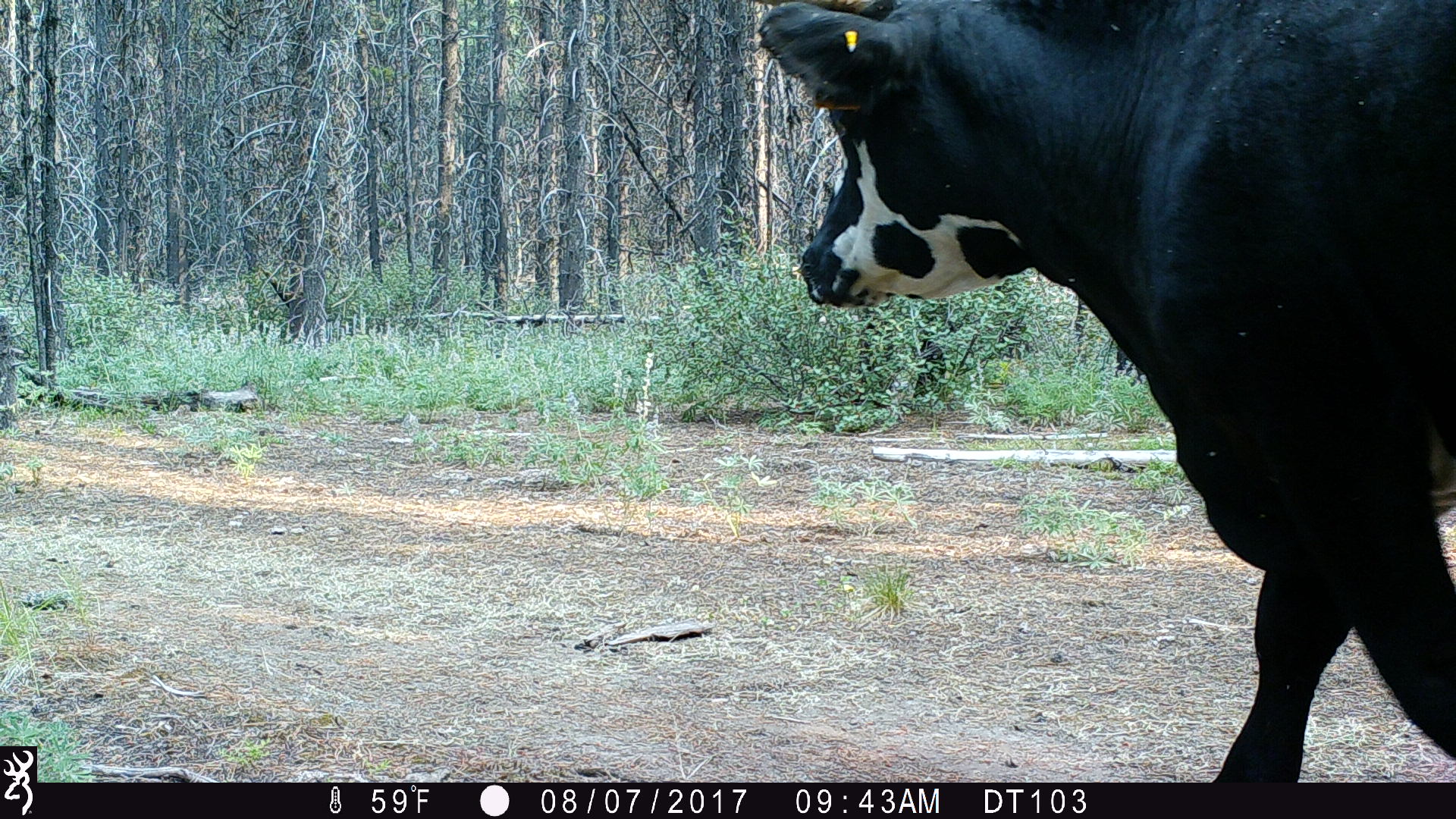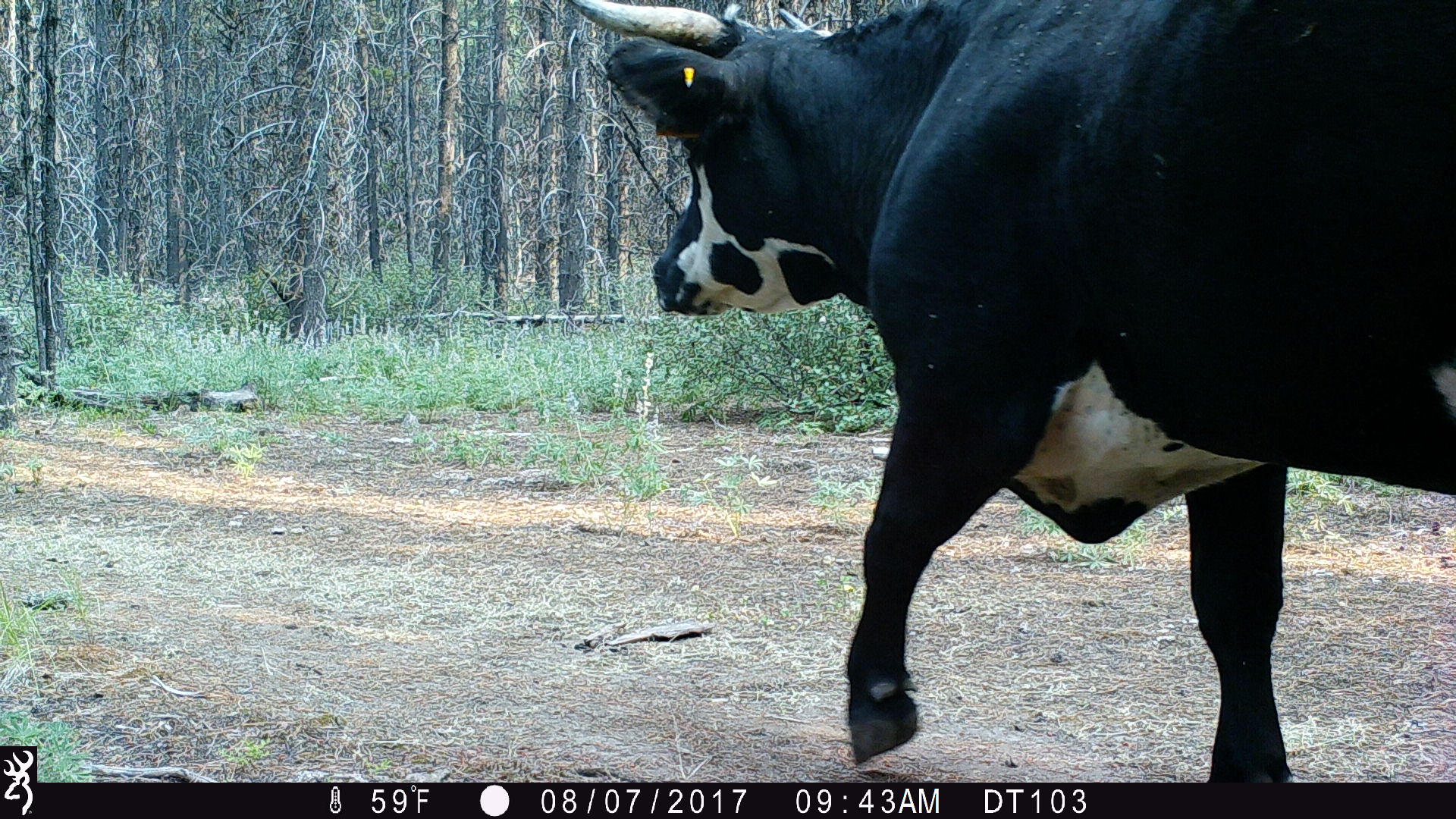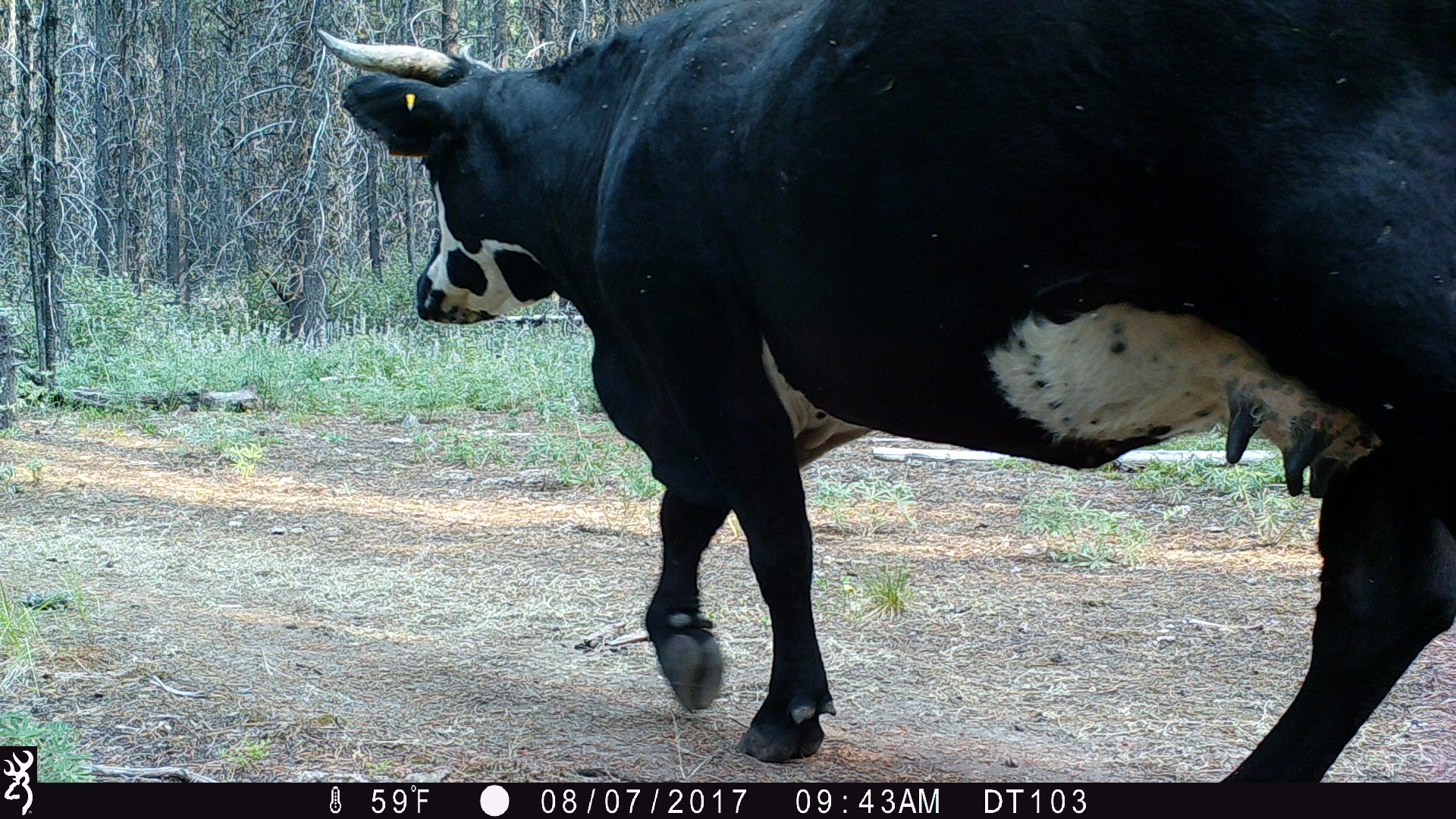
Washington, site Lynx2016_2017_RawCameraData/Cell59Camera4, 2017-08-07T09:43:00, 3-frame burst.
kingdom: Animalia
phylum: Chordata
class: Mammalia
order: Artiodactyla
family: Bovidae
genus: Bos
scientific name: Bos taurus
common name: domestic cattle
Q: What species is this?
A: Domestic cattle (Bos taurus).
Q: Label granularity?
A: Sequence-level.